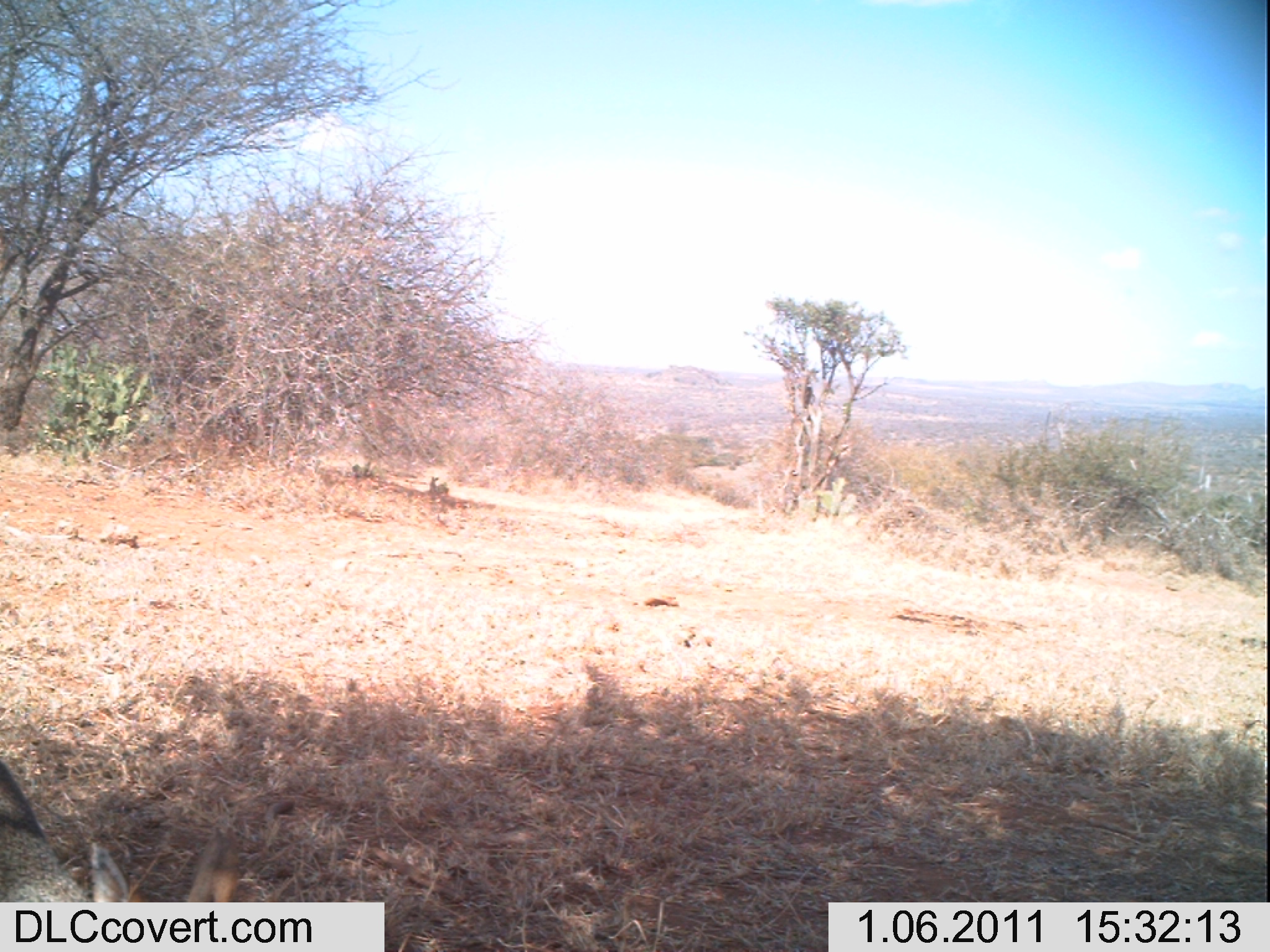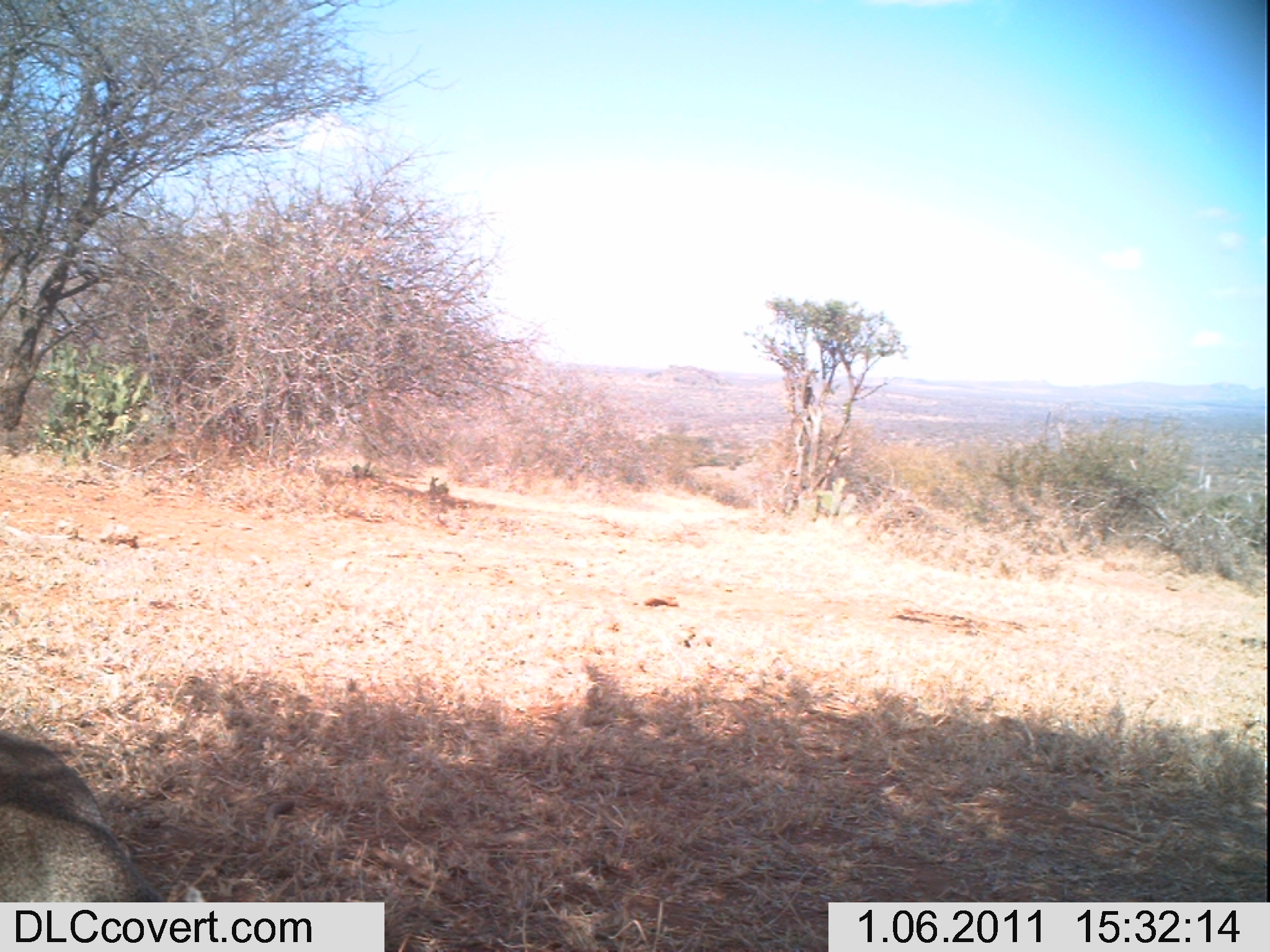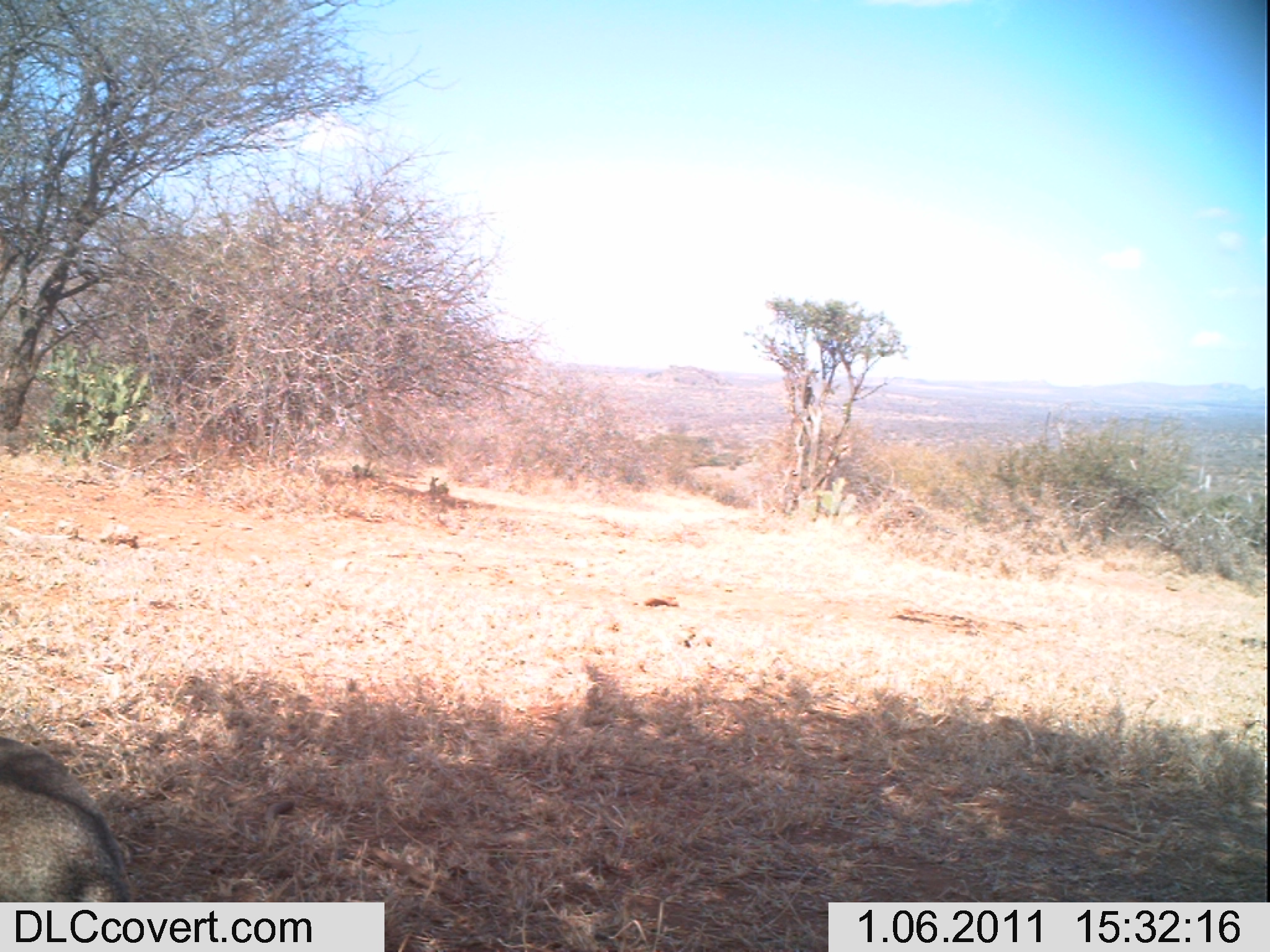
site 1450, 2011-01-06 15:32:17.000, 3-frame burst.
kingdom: Animalia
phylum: Chordata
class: Mammalia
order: Artiodactyla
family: Bovidae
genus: Madoqua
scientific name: Madoqua guentheri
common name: günther's dik-dik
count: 1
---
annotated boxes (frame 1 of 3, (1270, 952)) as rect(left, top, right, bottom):
madoqua guentheri: rect(0, 754, 244, 947)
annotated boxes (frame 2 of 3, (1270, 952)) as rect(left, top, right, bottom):
madoqua guentheri: rect(3, 723, 215, 952)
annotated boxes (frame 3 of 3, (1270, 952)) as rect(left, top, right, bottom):
madoqua guentheri: rect(2, 730, 162, 946)